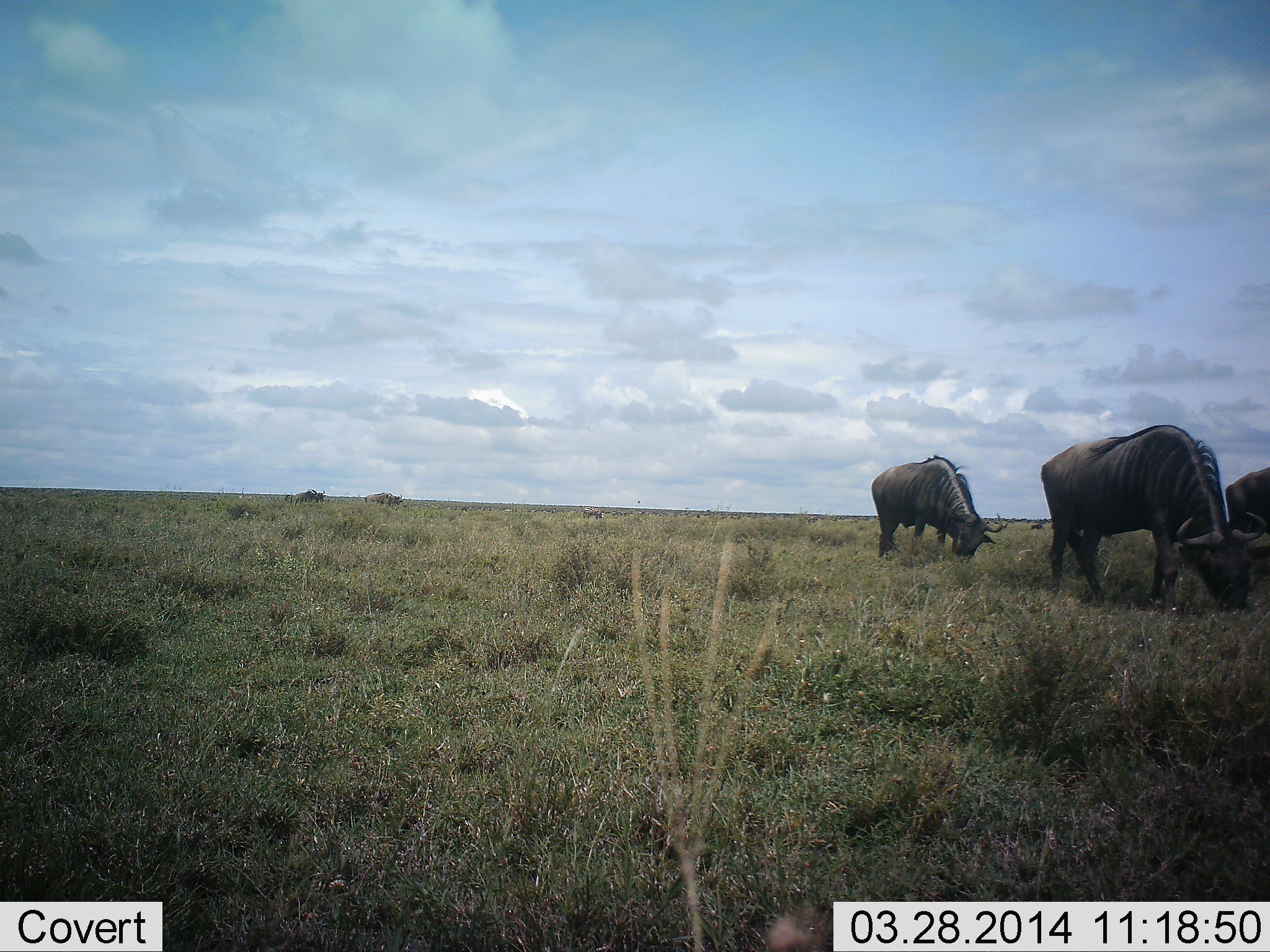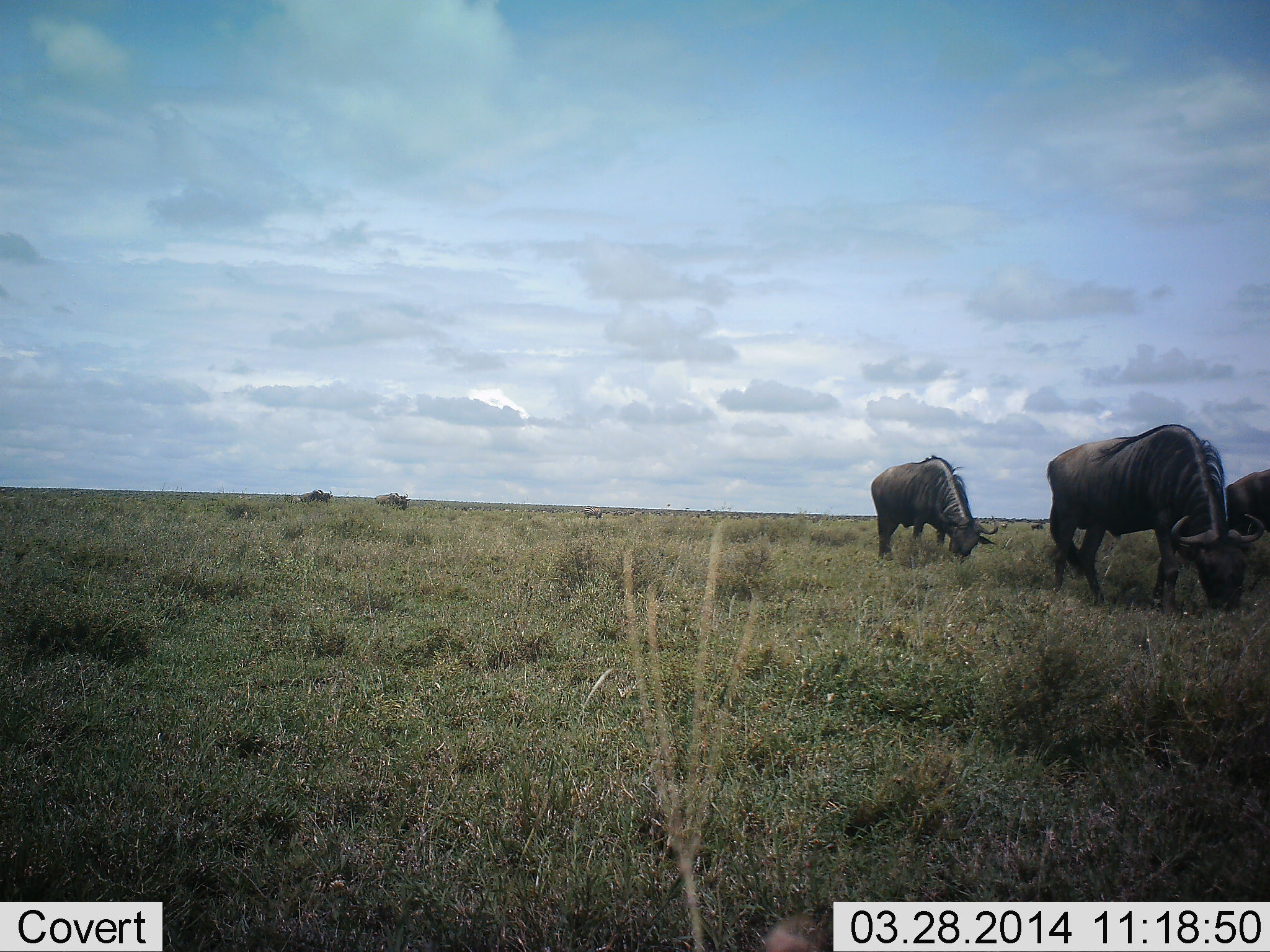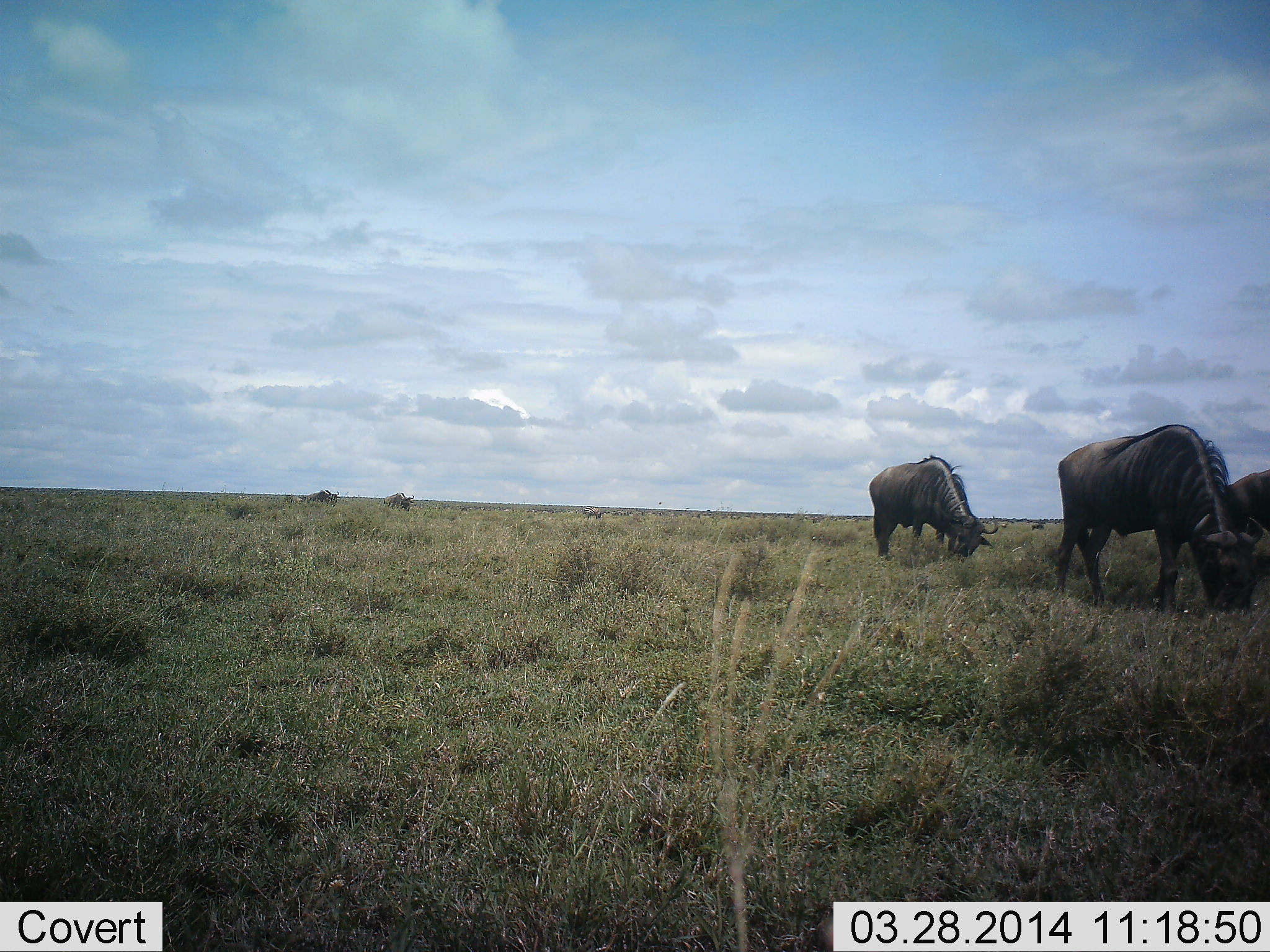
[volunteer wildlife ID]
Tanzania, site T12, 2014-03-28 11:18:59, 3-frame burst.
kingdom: Animalia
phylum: Chordata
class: Mammalia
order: Artiodactyla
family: Bovidae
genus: Connochaetes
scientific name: Connochaetes taurinus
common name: blue wildebeest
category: wildebeest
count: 5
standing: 20%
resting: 0%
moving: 10%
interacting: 0%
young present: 0%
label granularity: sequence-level